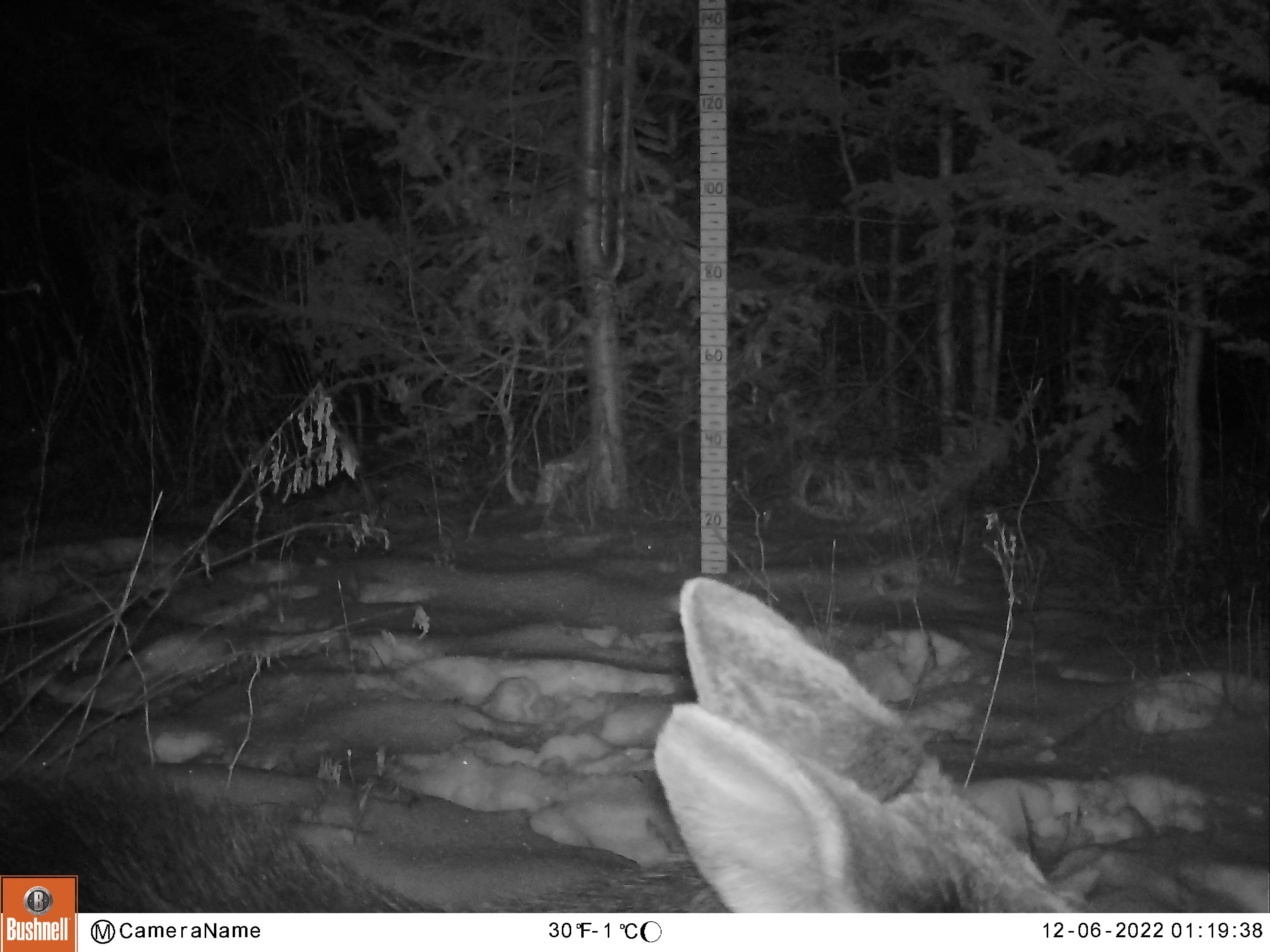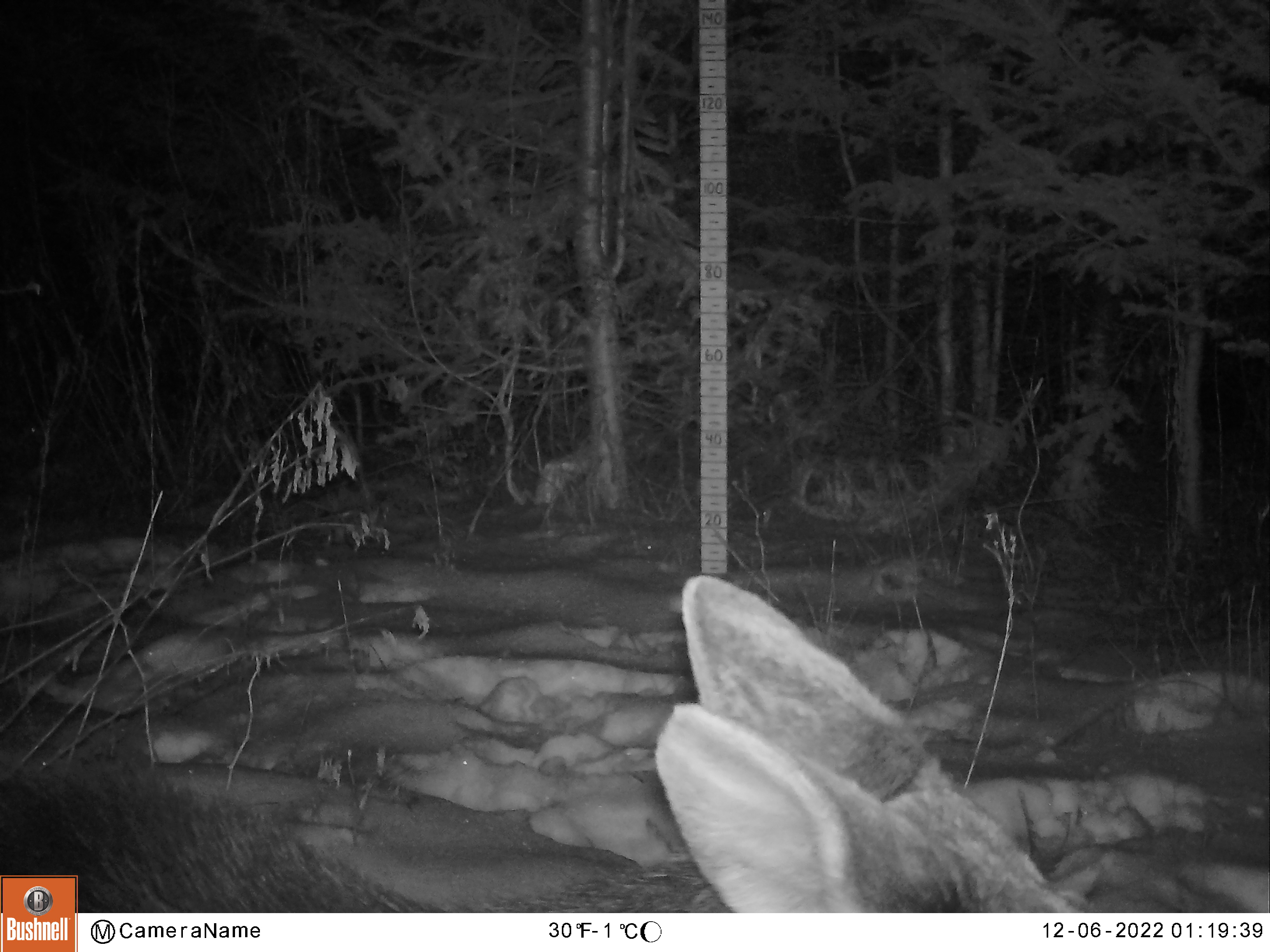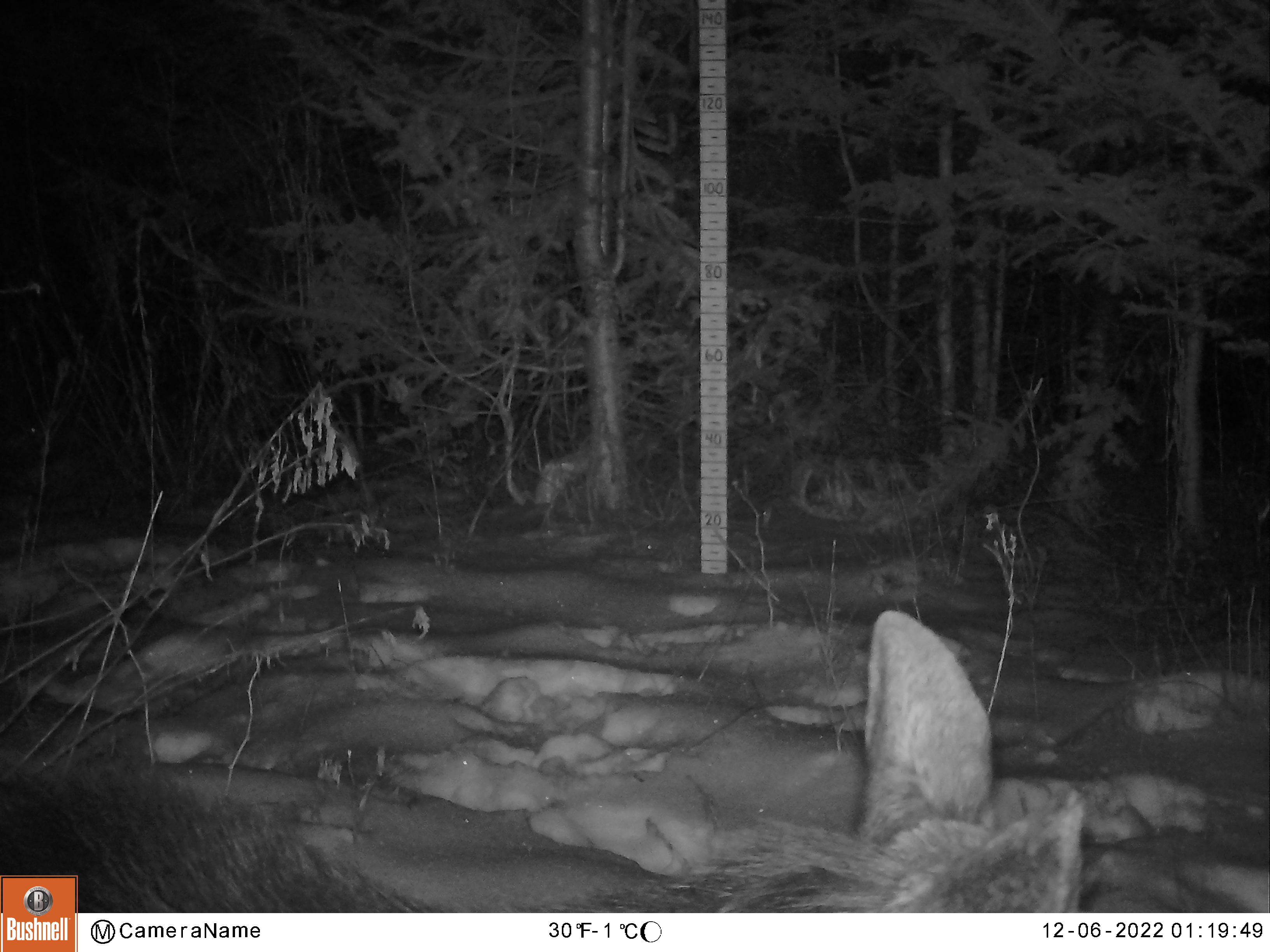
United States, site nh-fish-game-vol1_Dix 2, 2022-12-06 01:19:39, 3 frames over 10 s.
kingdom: Animalia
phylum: Chordata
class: Mammalia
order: Artiodactyla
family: Cervidae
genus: Alces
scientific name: Alces alces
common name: moose